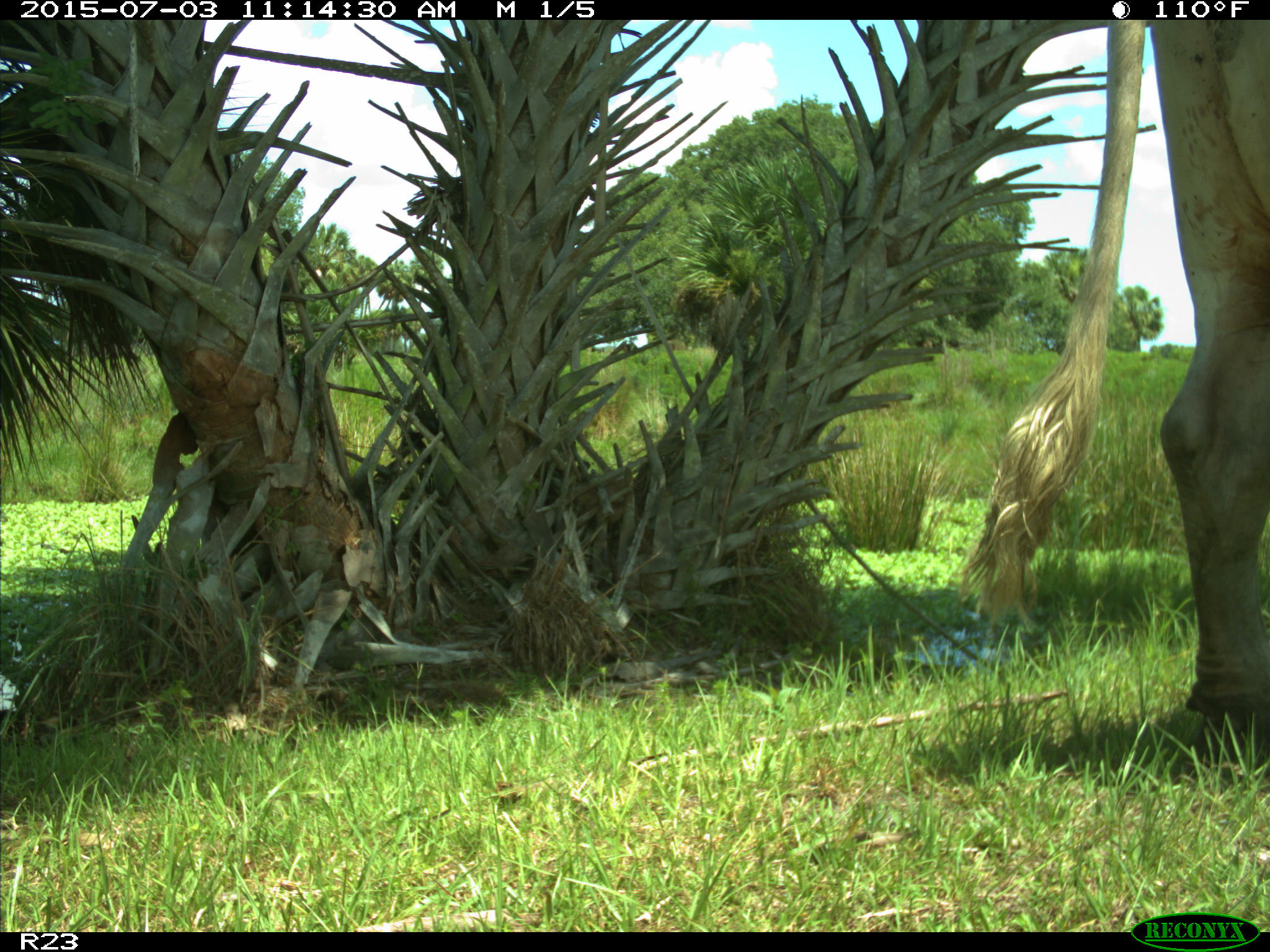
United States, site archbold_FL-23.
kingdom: Animalia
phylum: Chordata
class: Mammalia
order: Artiodactyla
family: Bovidae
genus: Bos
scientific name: Bos taurus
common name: domestic cow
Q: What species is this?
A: Bos taurus (domestic cow).